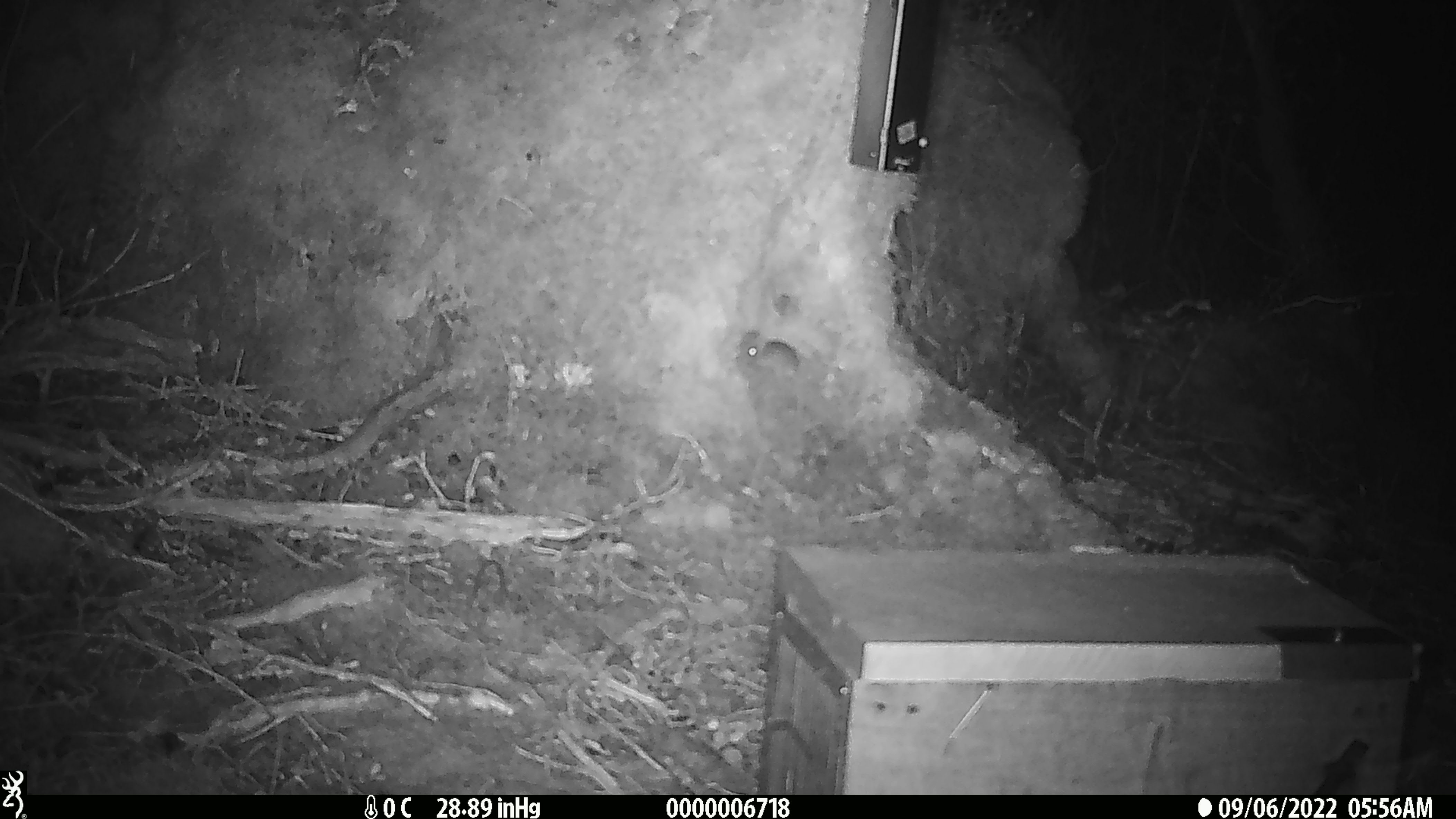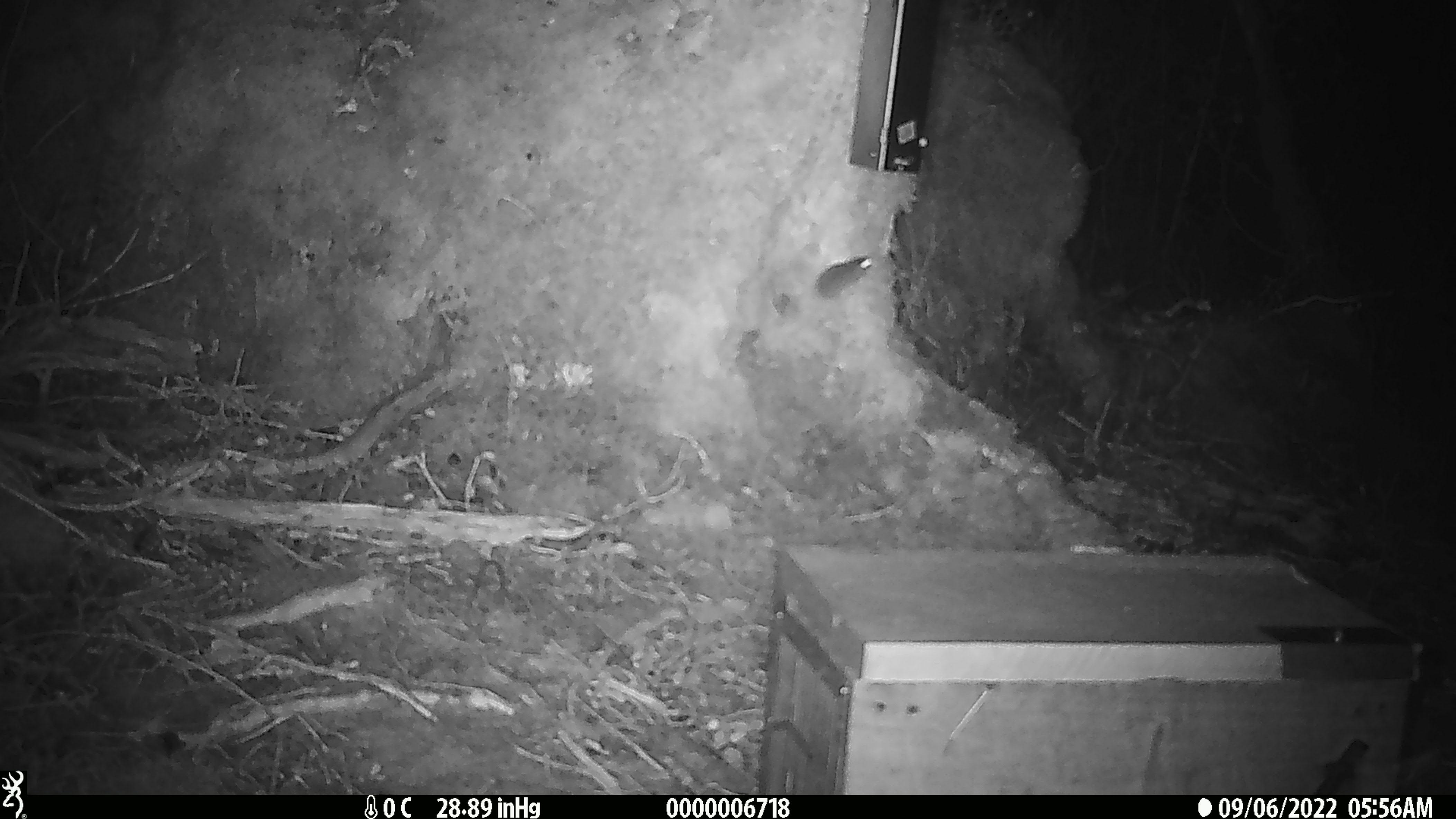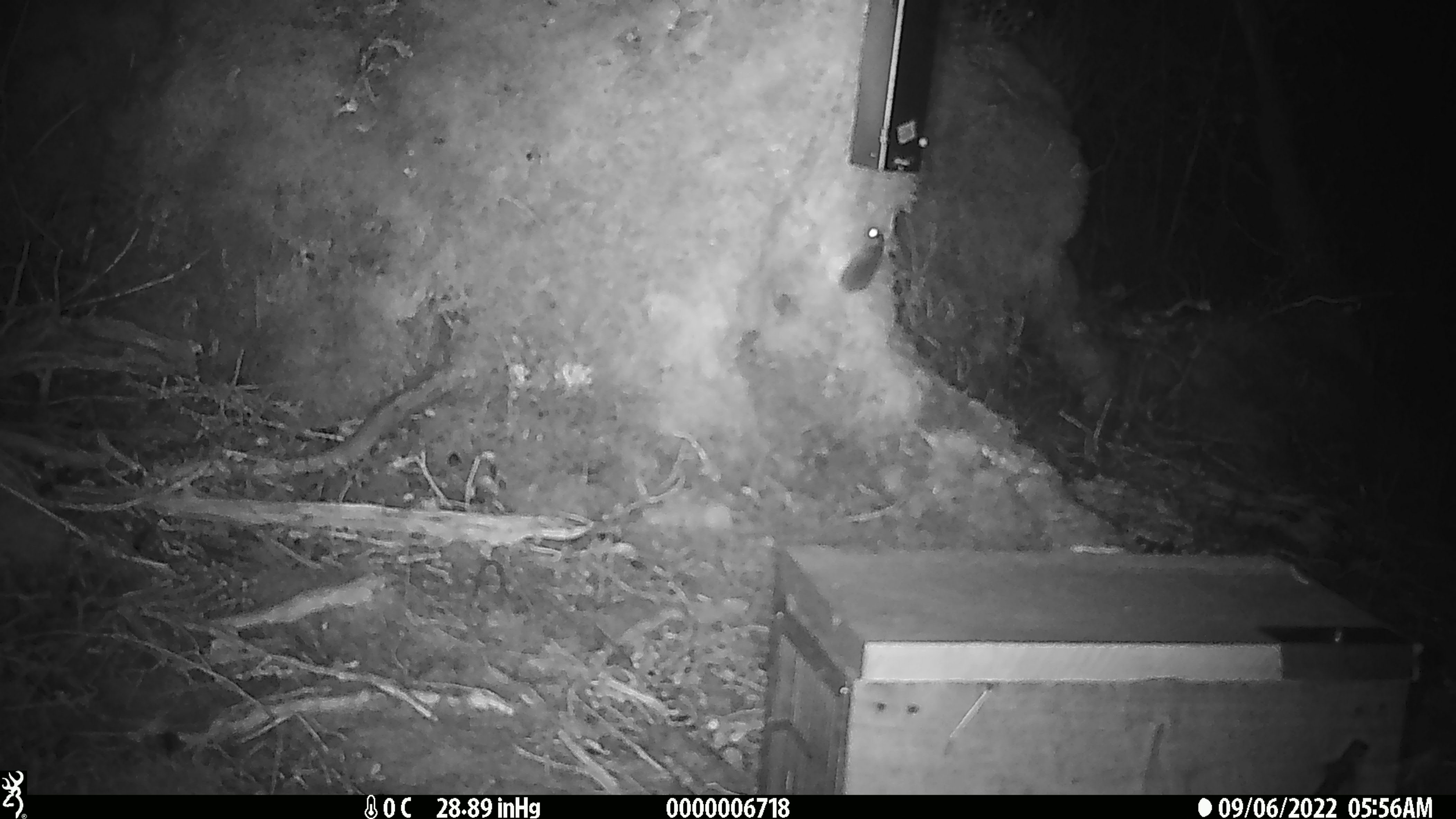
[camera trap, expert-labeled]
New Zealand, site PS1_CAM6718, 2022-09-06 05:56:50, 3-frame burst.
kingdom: Animalia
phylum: Chordata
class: Mammalia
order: Rodentia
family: Muridae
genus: Mus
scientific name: Mus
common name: mouse